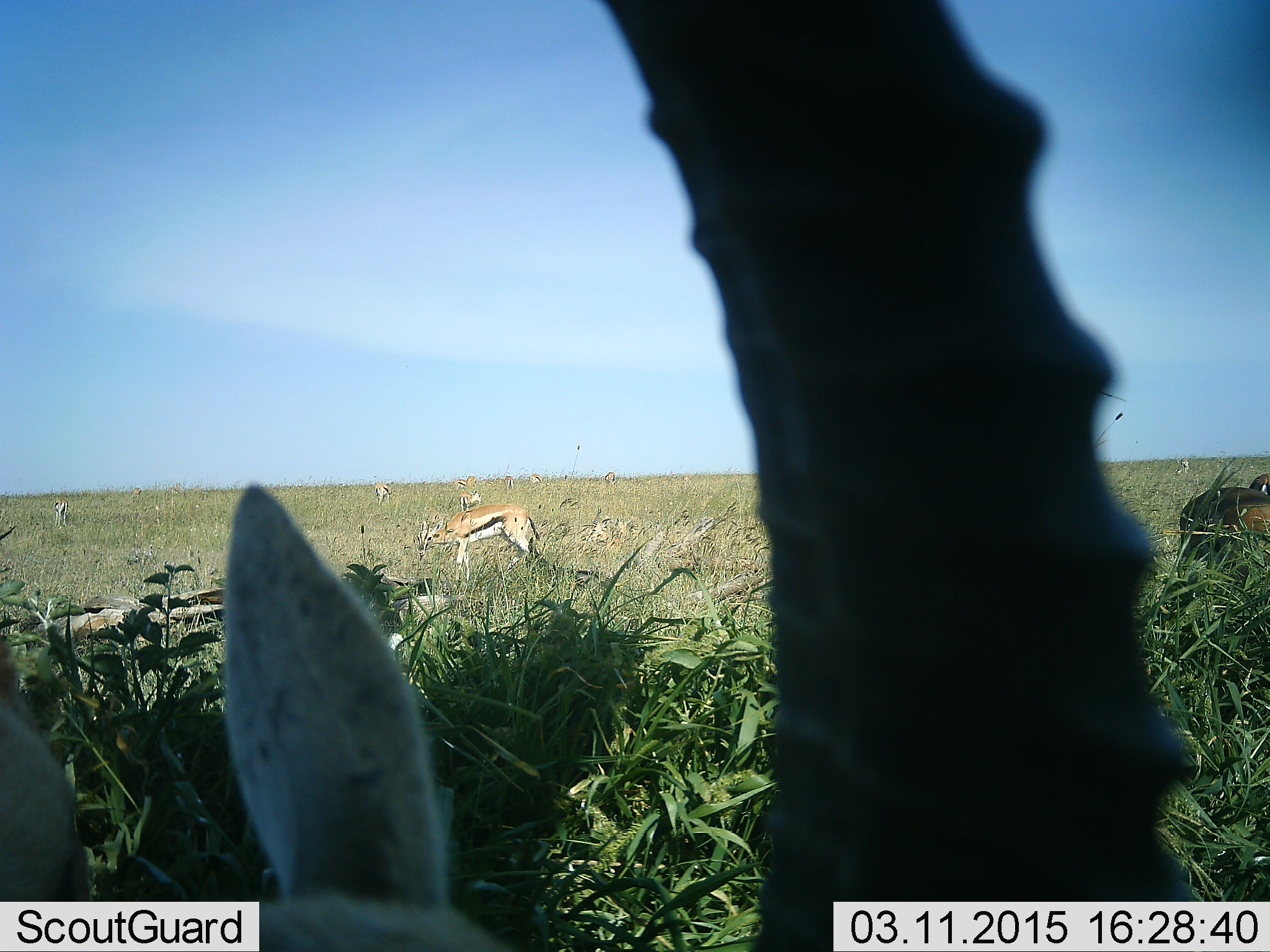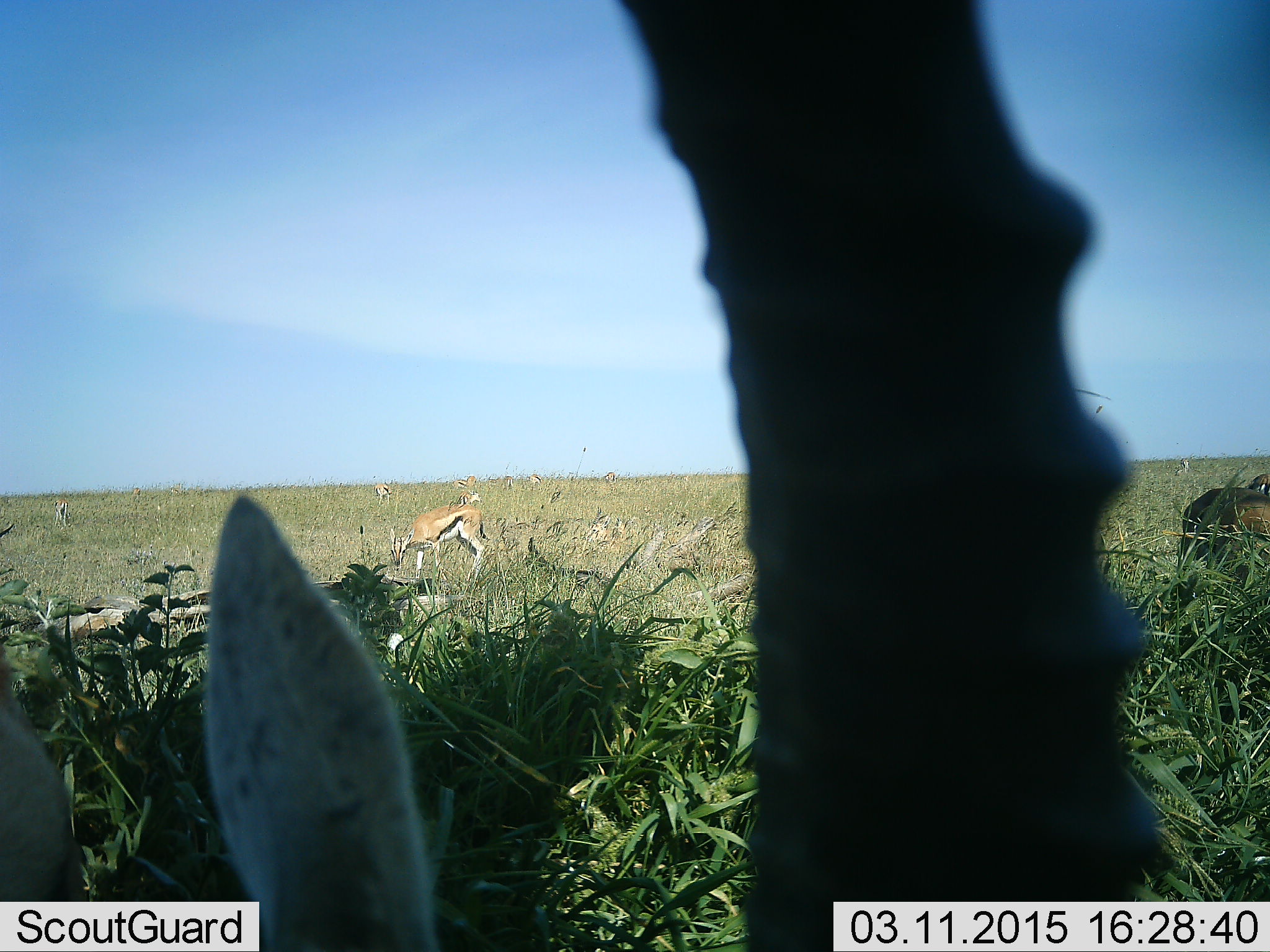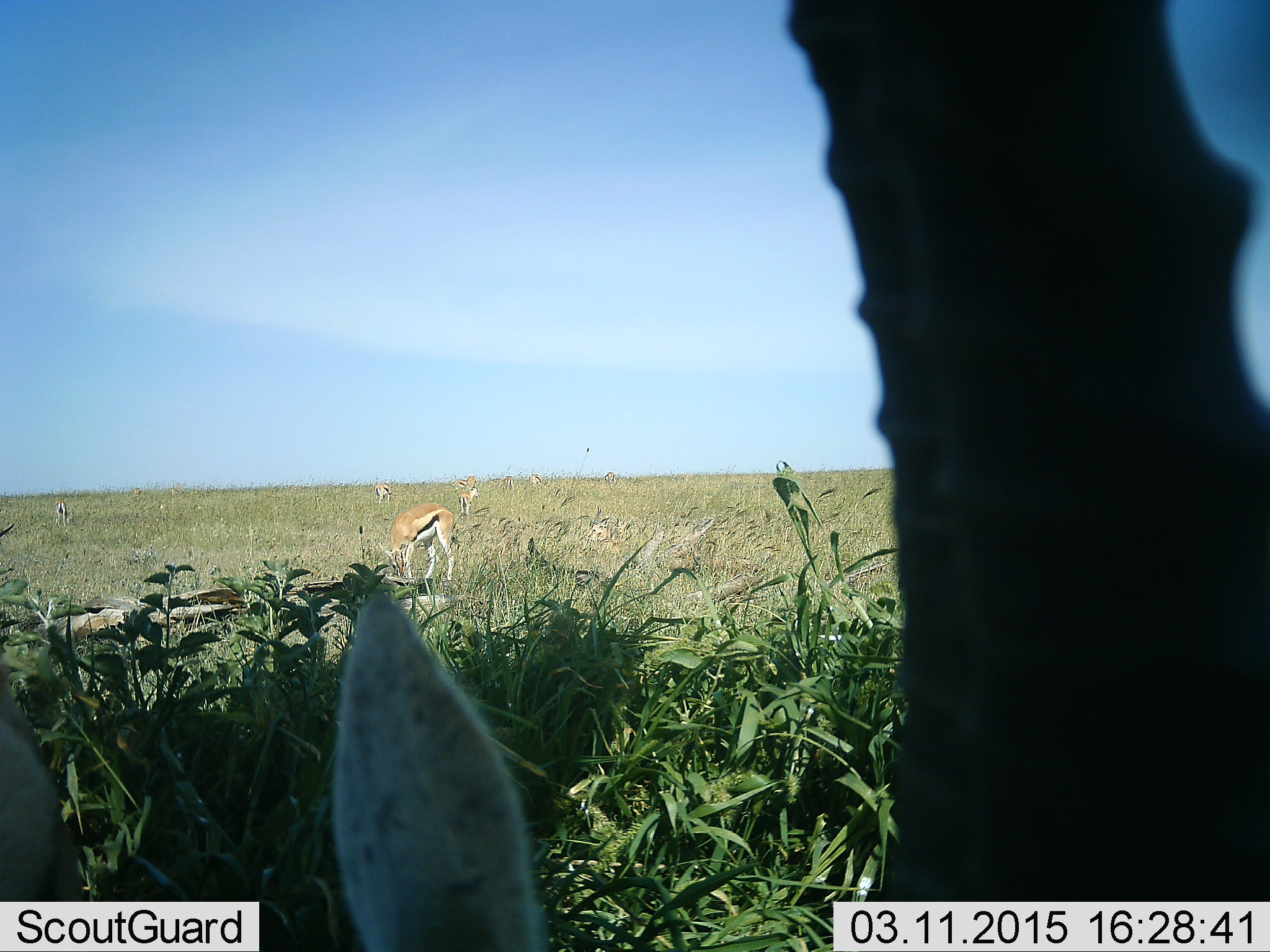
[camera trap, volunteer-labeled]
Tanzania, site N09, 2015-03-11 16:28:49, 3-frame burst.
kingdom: Animalia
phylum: Chordata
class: Mammalia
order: Artiodactyla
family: Bovidae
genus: Eudorcas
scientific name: Eudorcas thomsonii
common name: thomson's gazelle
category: gazellethomsons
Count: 6.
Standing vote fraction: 64%.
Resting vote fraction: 9%.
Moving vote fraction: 27%.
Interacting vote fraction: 0%.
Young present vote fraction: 0%.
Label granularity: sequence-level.